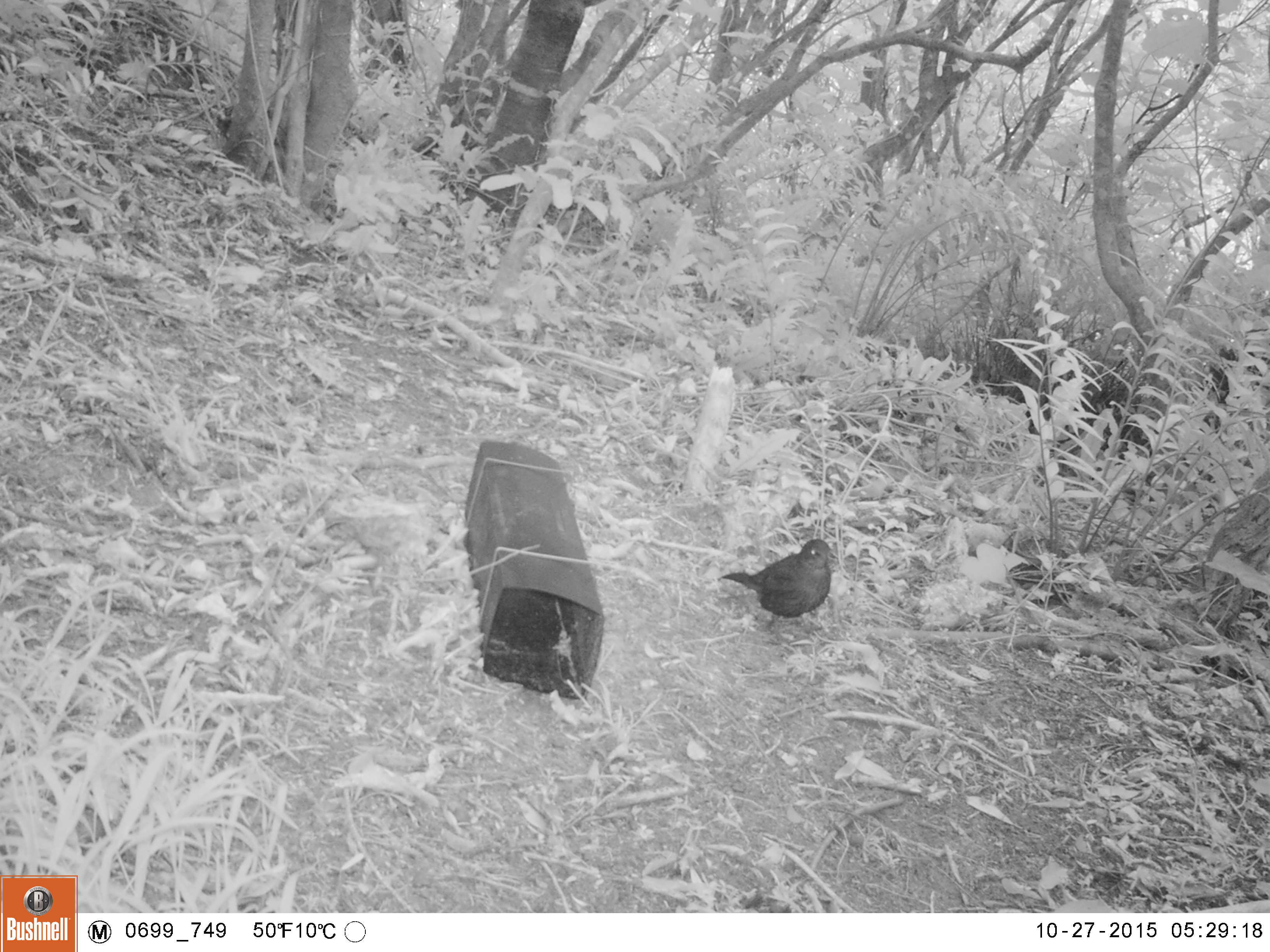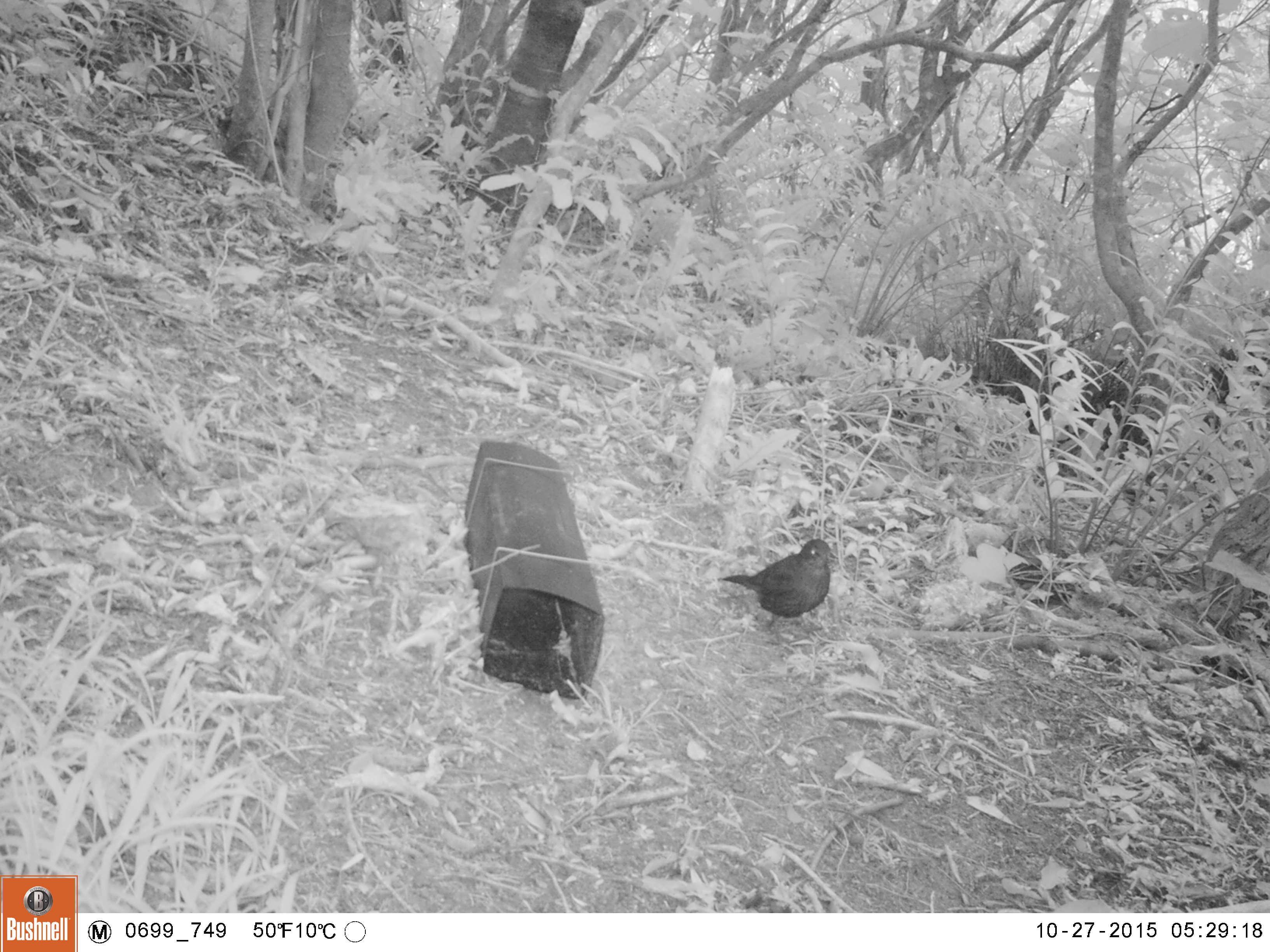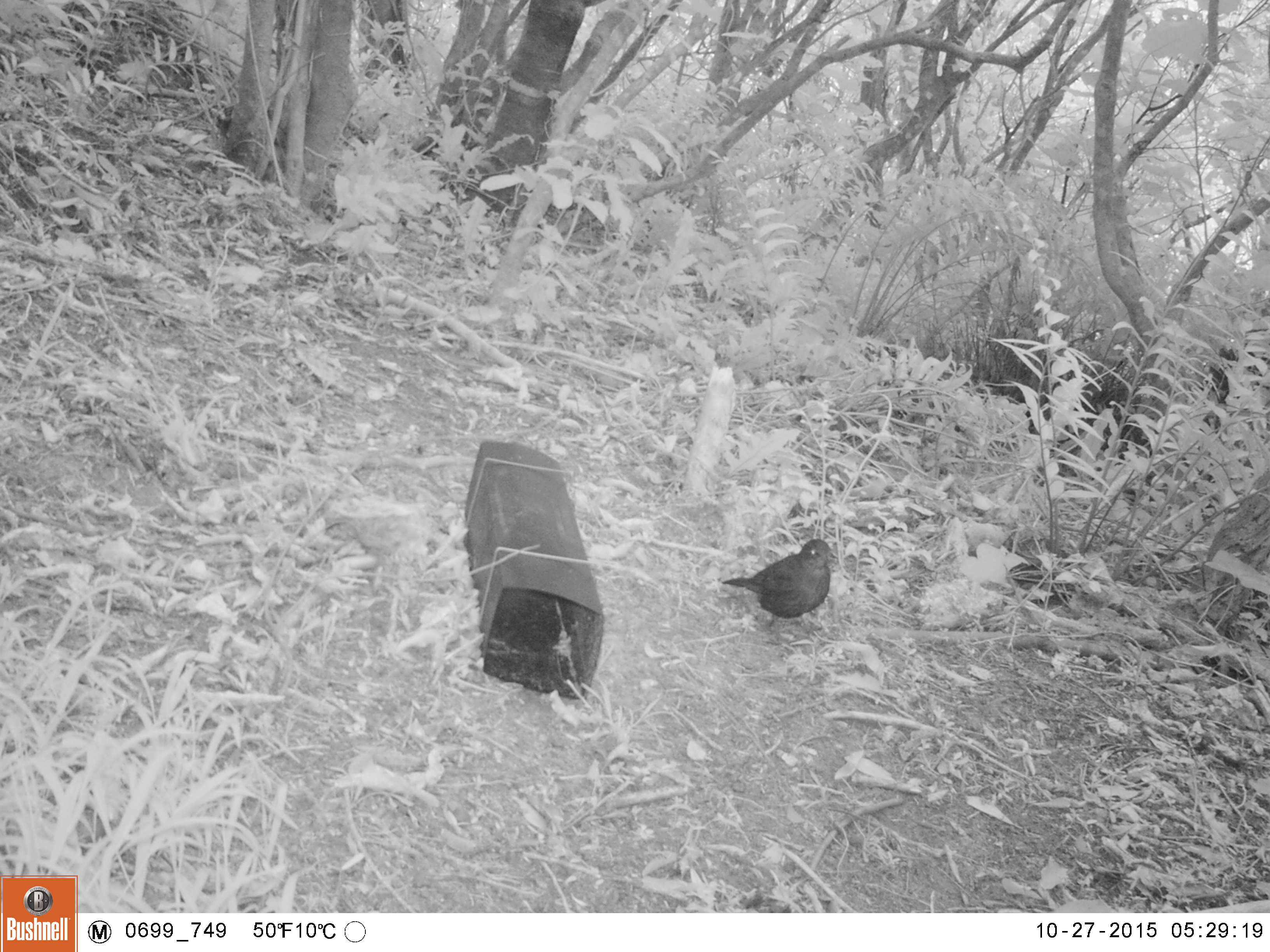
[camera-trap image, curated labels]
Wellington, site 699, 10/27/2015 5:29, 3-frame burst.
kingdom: Animalia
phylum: Chordata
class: Aves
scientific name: Aves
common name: bird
Bird (Aves).